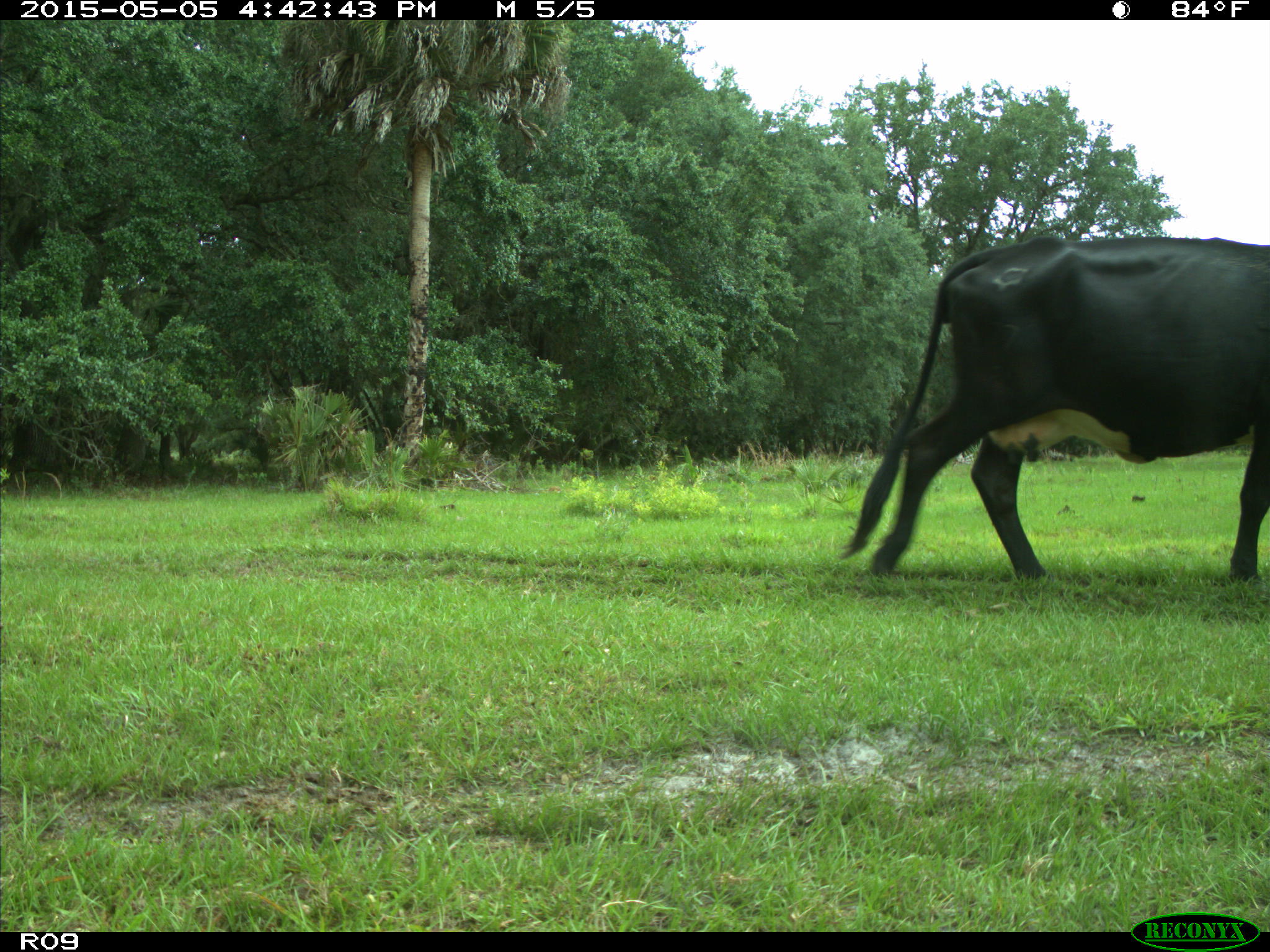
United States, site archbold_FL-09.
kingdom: Animalia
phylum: Chordata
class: Mammalia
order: Artiodactyla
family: Bovidae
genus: Bos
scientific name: Bos taurus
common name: domestic cow